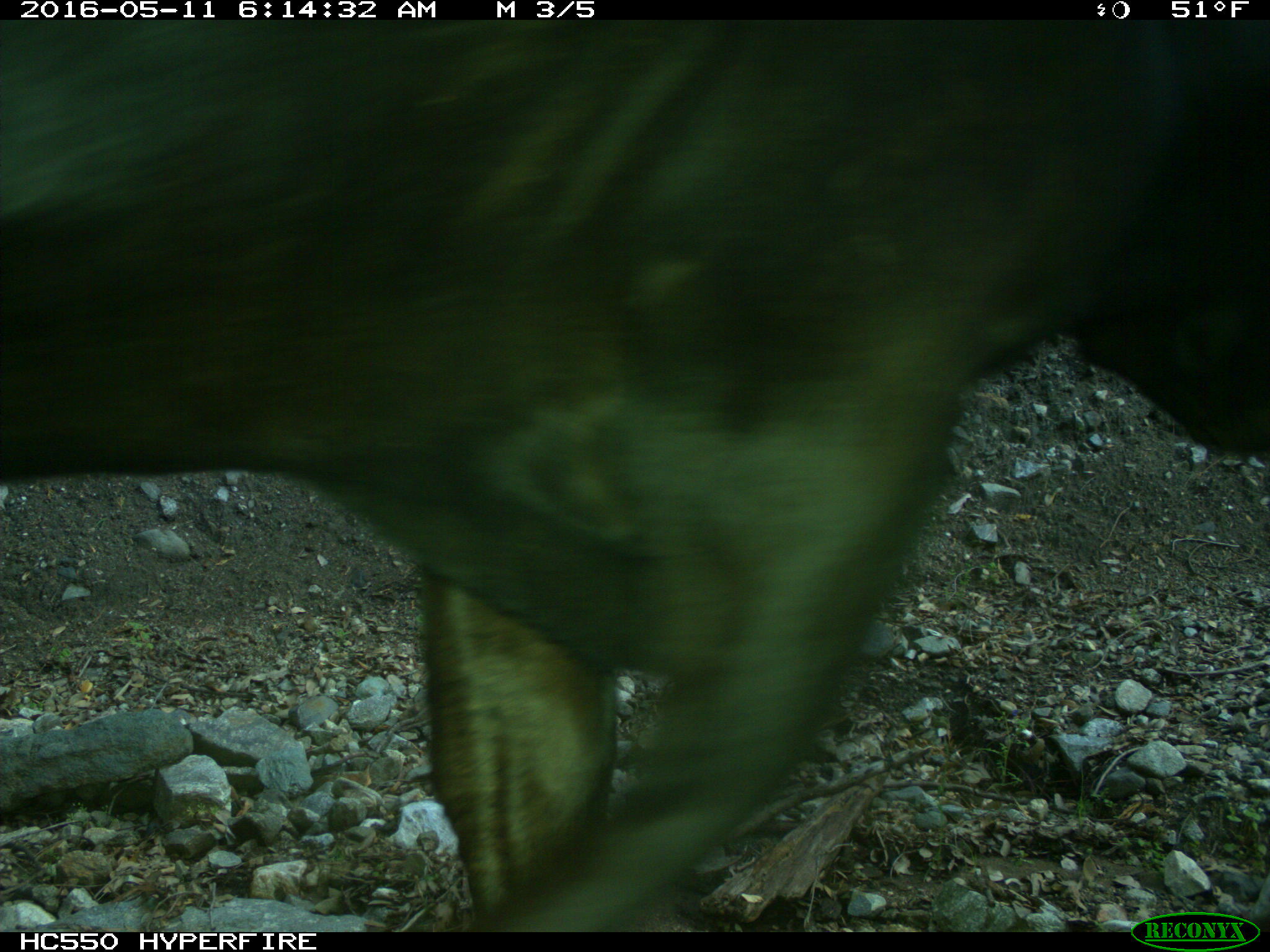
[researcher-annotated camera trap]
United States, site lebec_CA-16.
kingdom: Animalia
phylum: Chordata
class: Mammalia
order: Artiodactyla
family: Bovidae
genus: Bos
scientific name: Bos taurus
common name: domestic cow